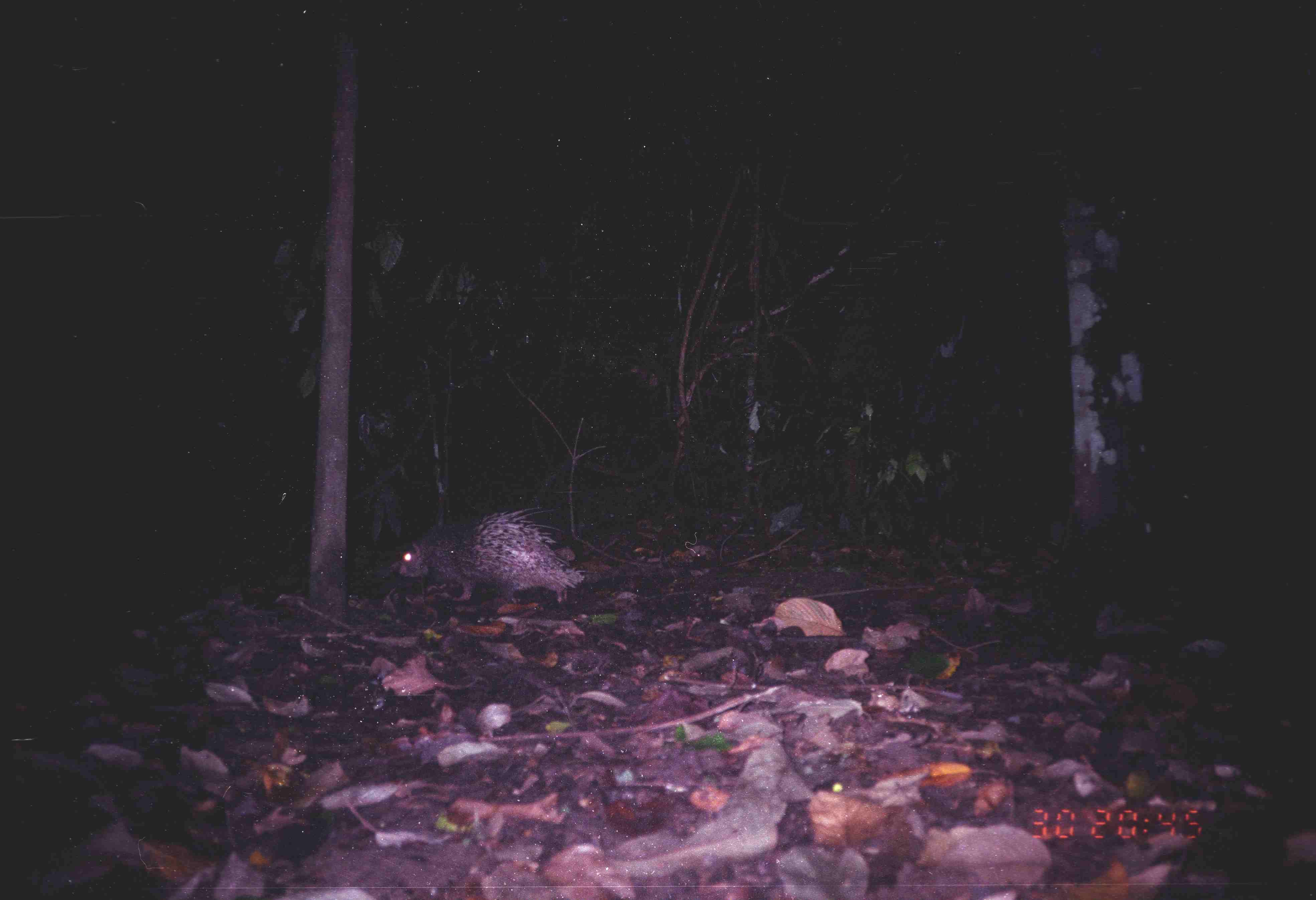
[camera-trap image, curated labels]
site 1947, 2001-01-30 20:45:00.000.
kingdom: Animalia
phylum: Chordata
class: Mammalia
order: Rodentia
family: Hystricidae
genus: Hystrix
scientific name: Hystrix brachyura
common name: east asian porcupine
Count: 1.